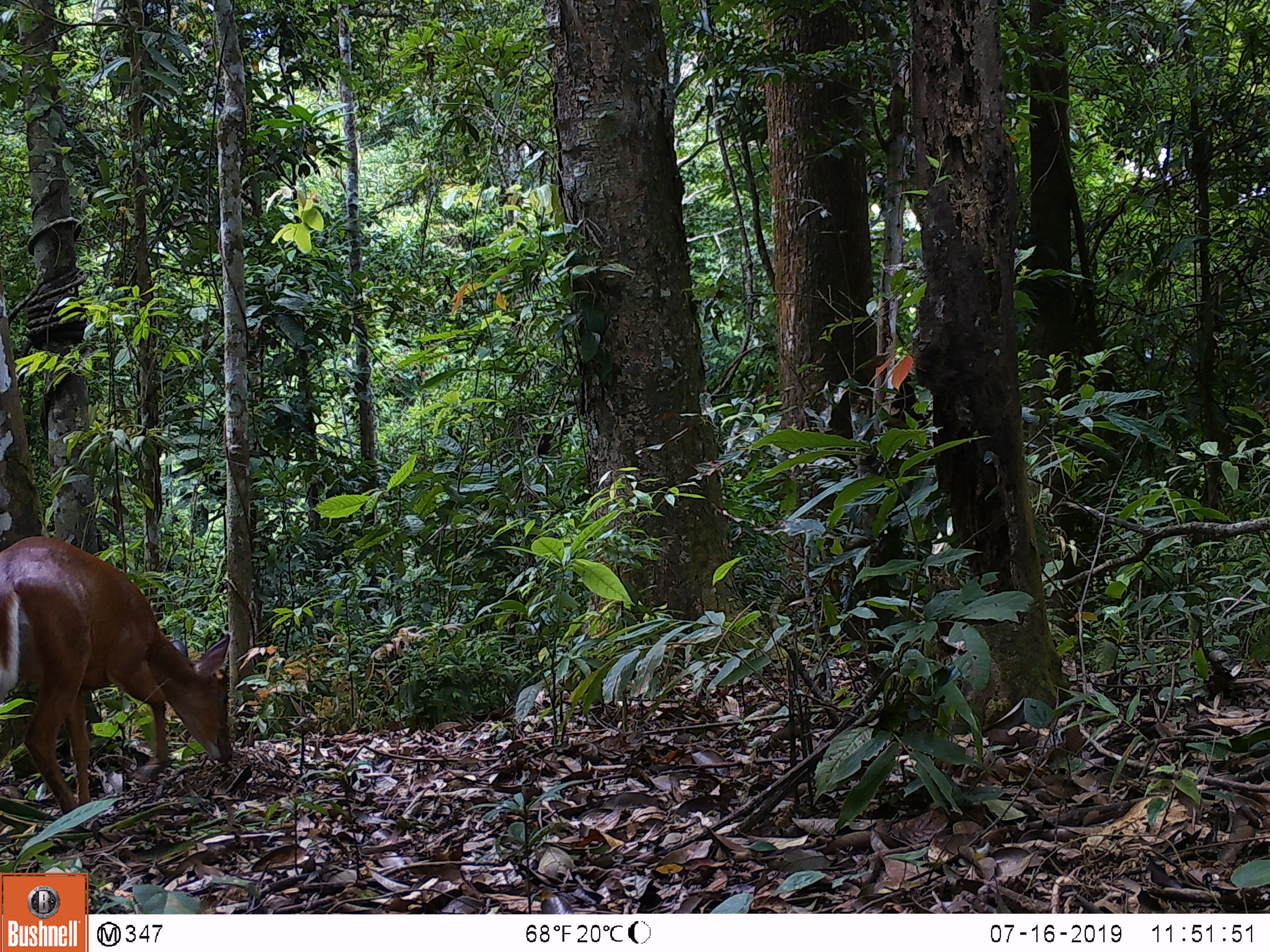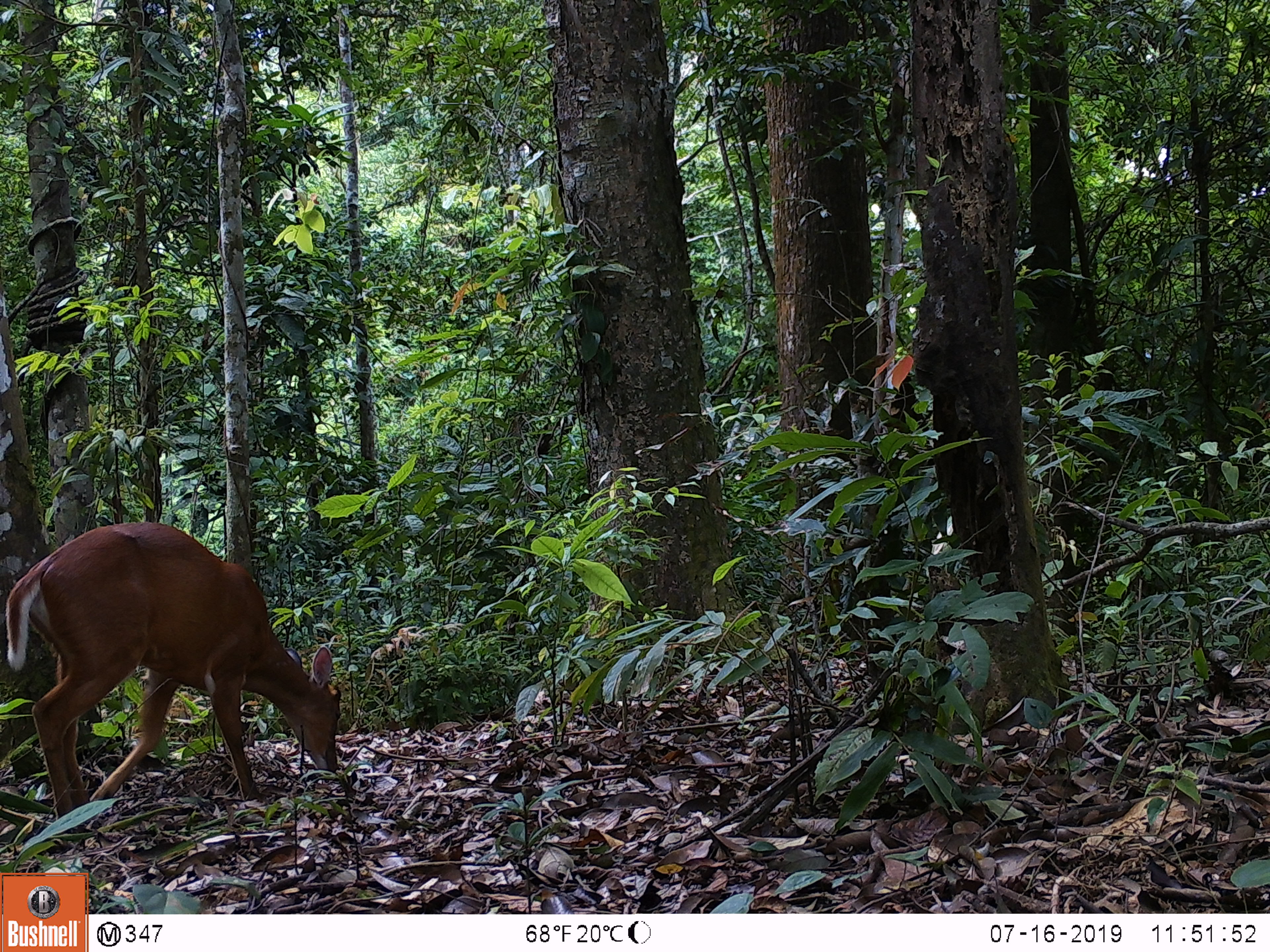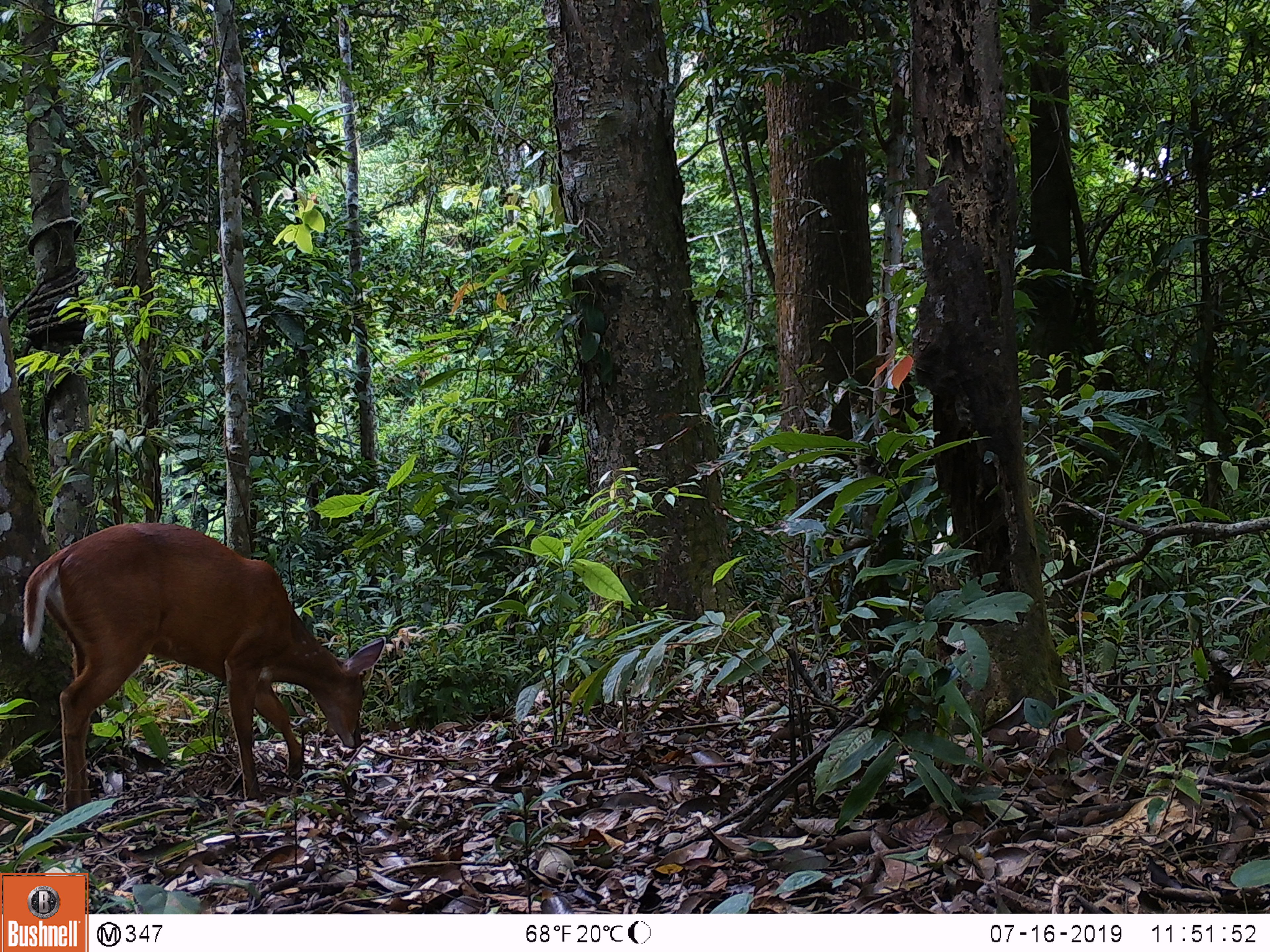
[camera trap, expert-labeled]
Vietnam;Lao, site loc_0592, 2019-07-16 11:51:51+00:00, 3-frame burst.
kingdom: Animalia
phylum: Chordata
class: Mammalia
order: Artiodactyla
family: Cervidae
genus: Muntiacus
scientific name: Muntiacus muntjak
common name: red muntjac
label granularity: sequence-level